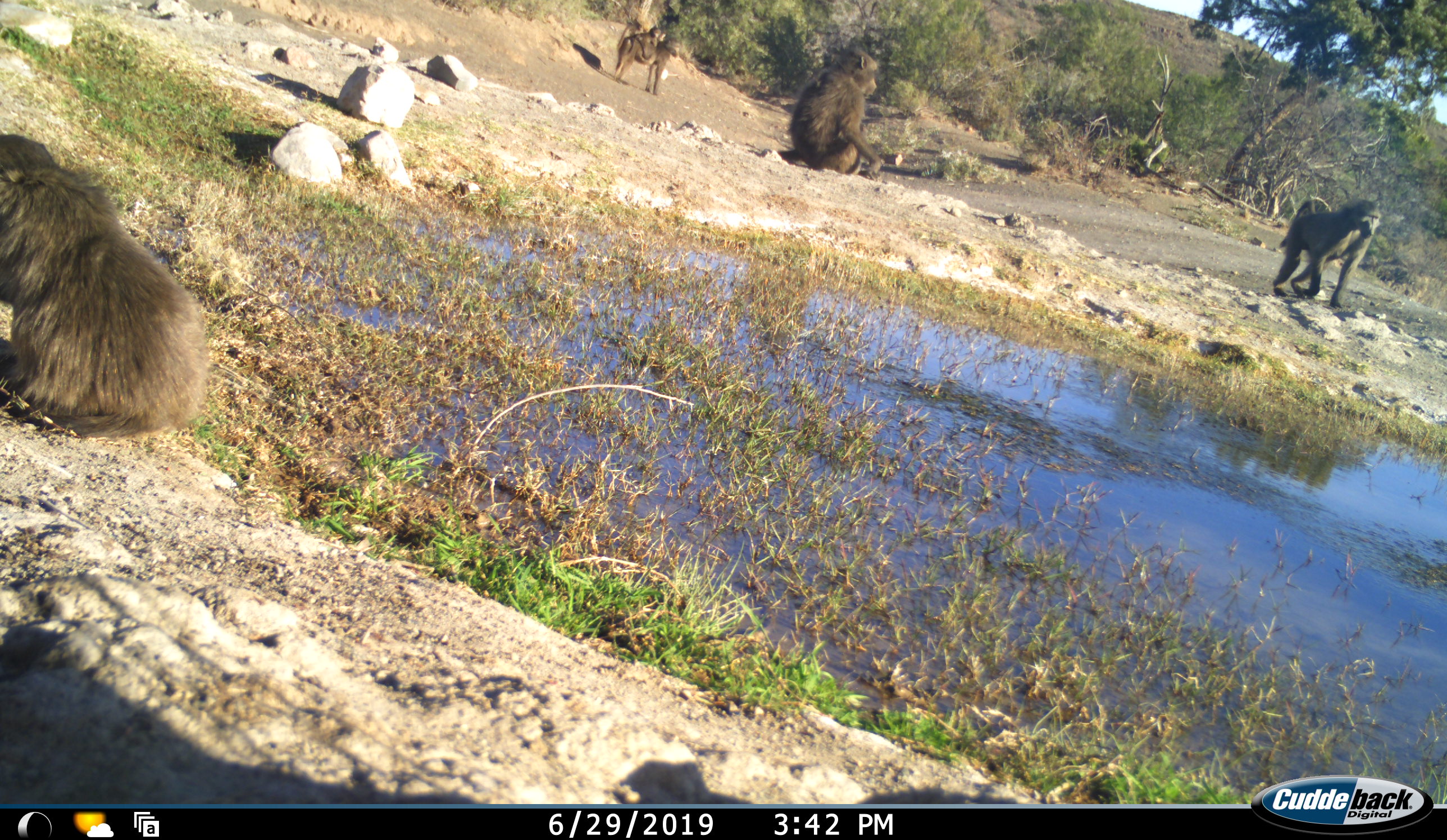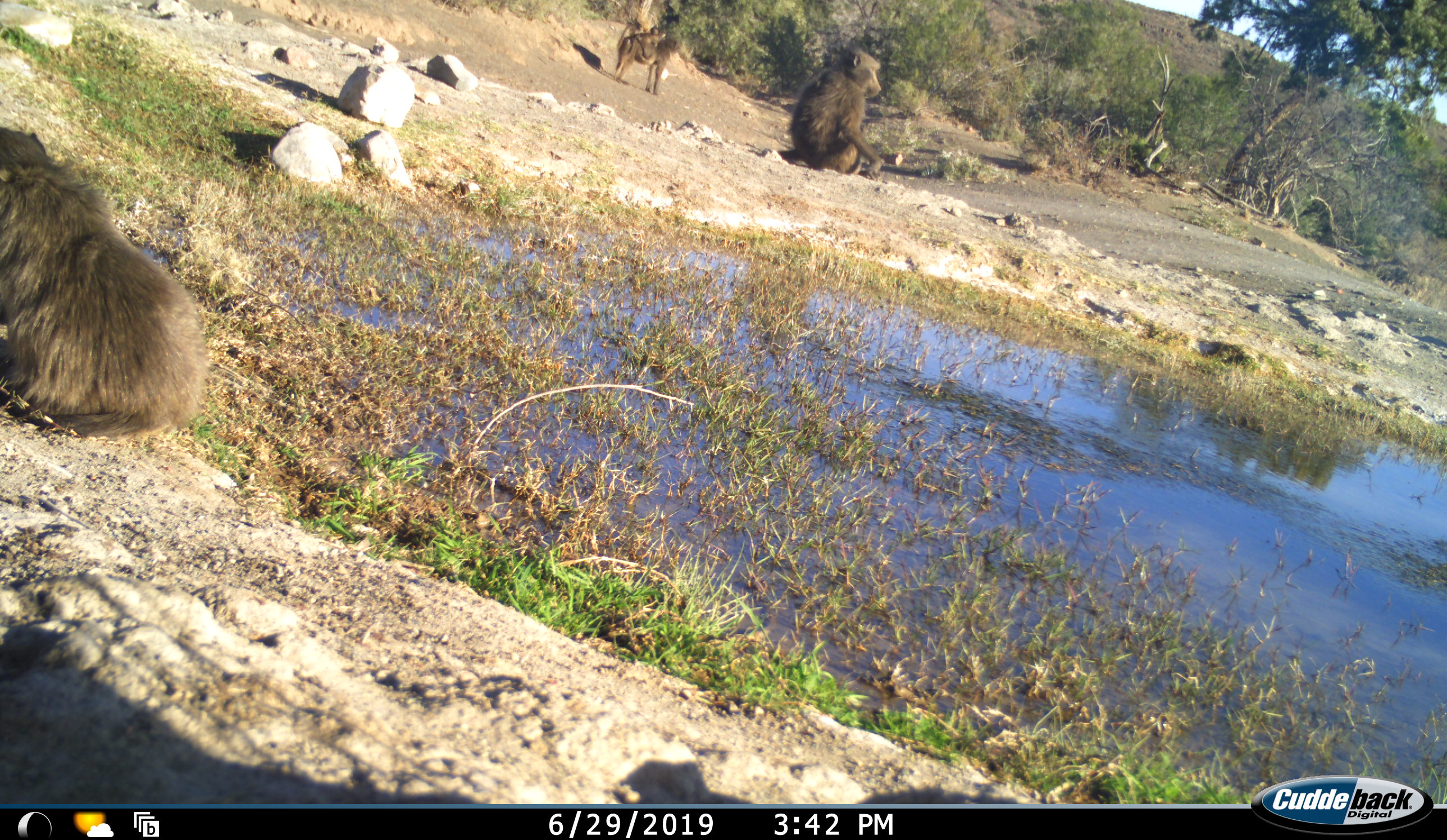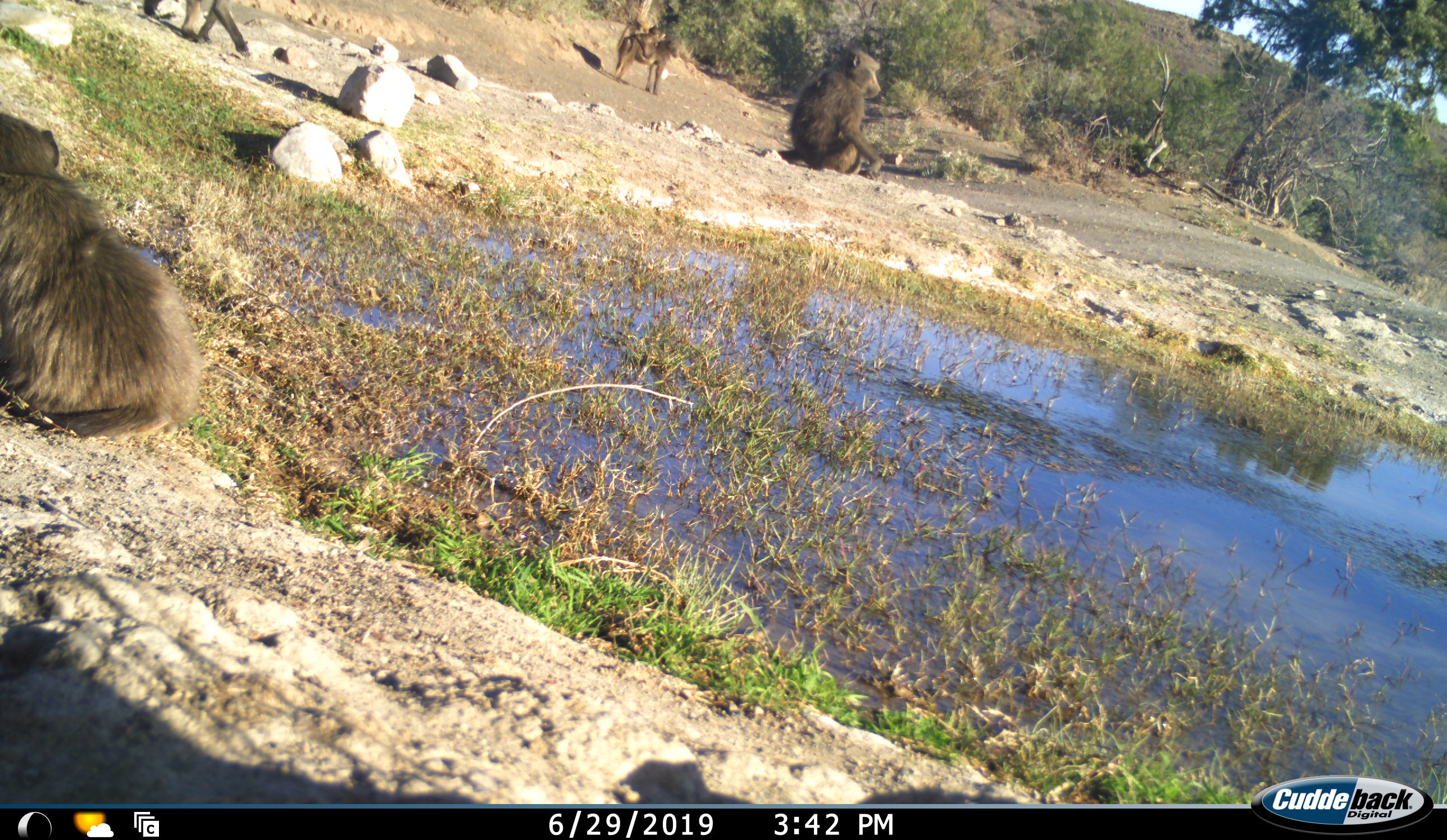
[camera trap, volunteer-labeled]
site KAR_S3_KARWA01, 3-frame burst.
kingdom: Animalia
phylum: Chordata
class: Mammalia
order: Primates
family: Cercopithecidae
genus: Papio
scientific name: Papio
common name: baboon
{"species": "baboon (Papio)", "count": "5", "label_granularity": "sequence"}